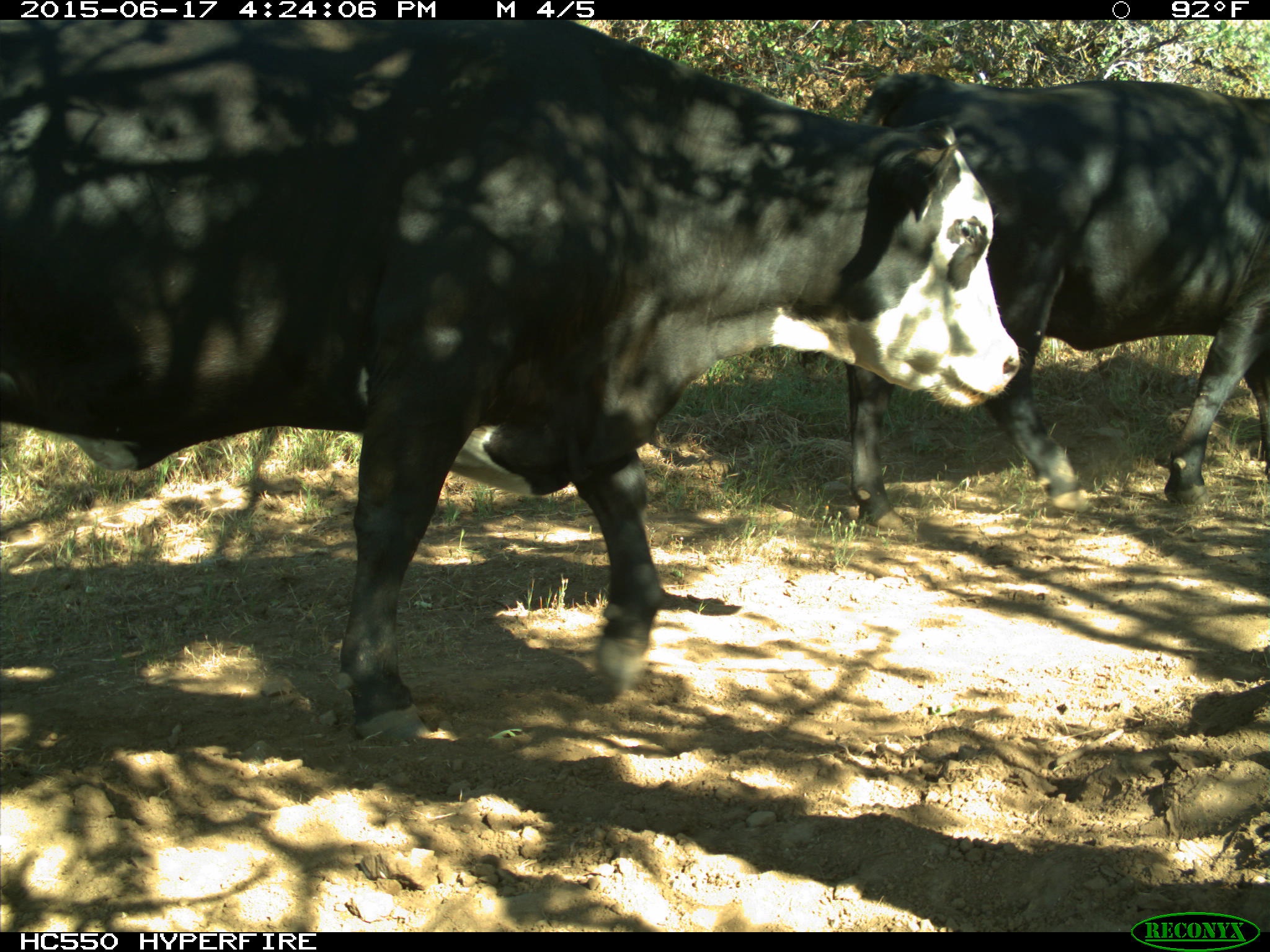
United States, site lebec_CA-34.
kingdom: Animalia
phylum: Chordata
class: Mammalia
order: Artiodactyla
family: Bovidae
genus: Bos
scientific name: Bos taurus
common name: domestic cow